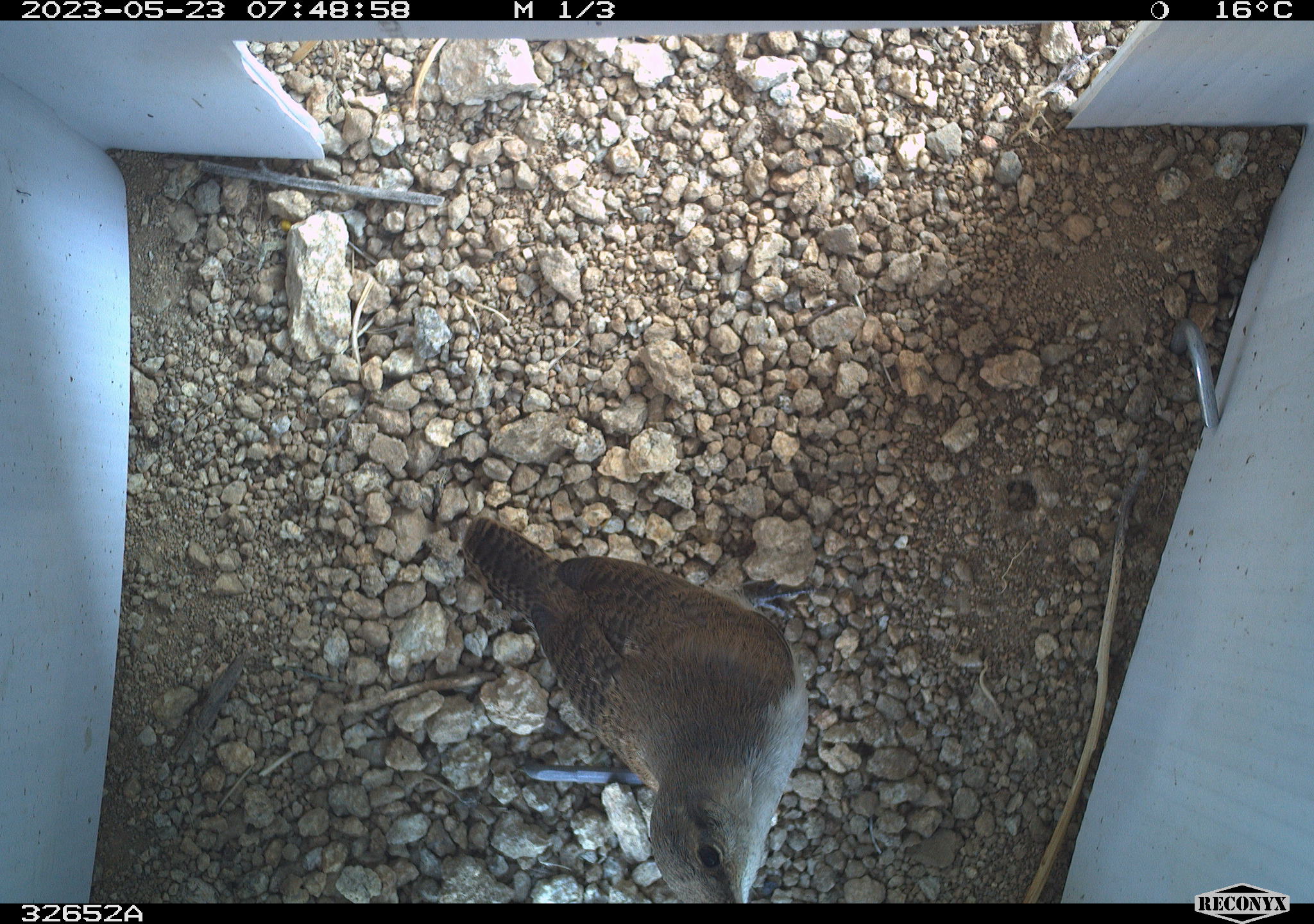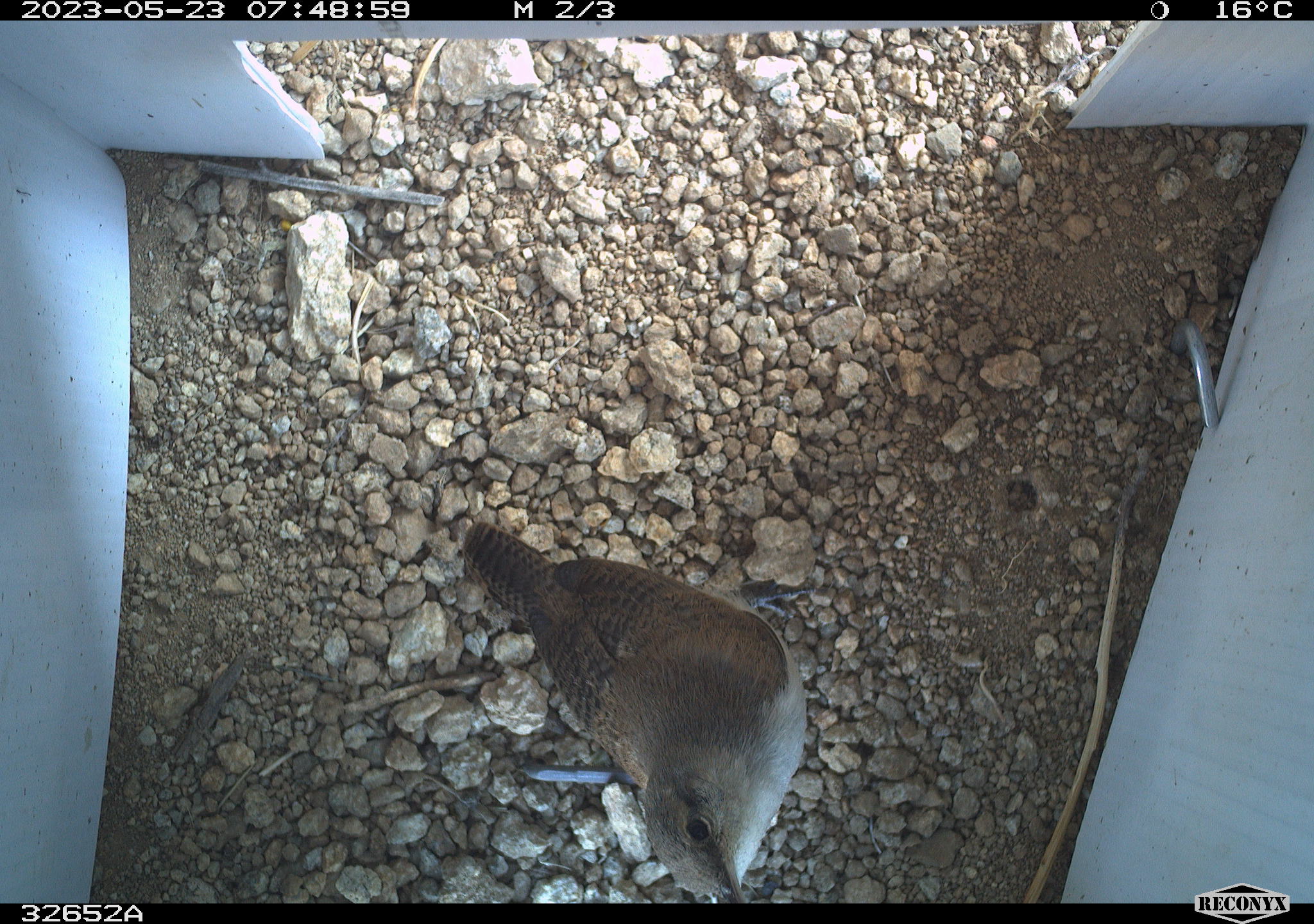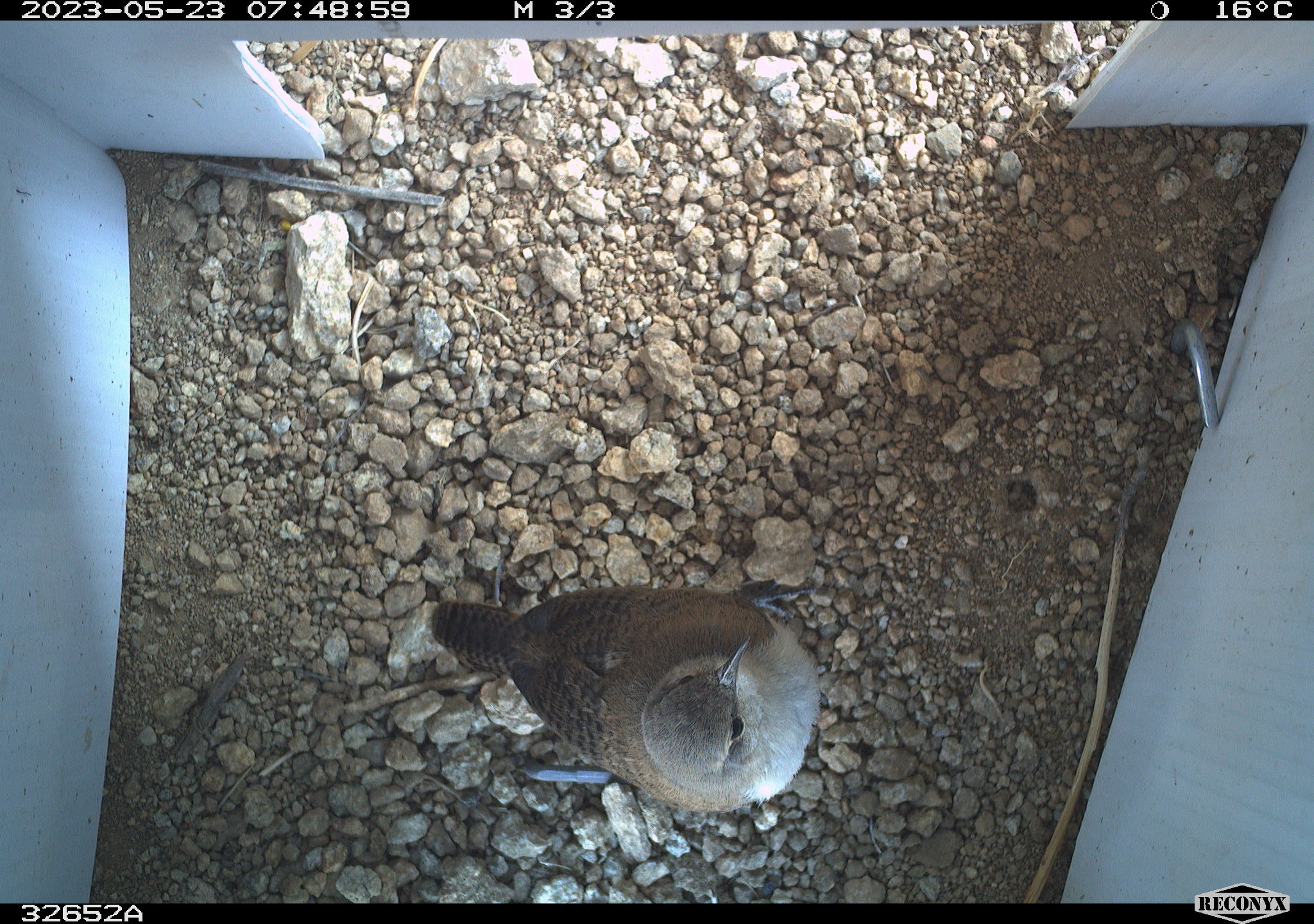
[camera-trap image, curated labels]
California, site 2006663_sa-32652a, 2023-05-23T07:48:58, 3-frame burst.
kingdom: Animalia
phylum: Chordata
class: Aves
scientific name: Aves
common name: bird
Bird (Aves).